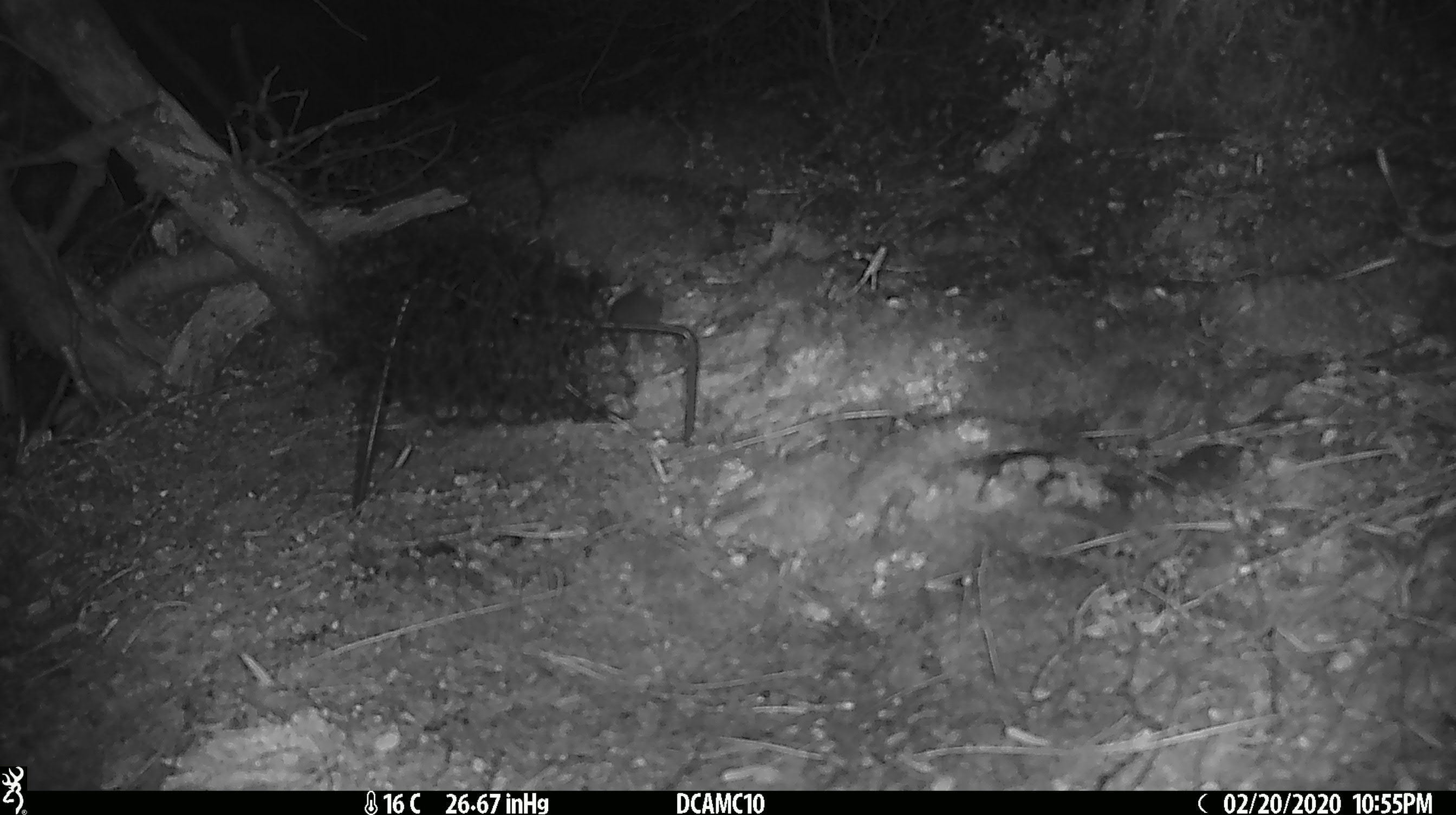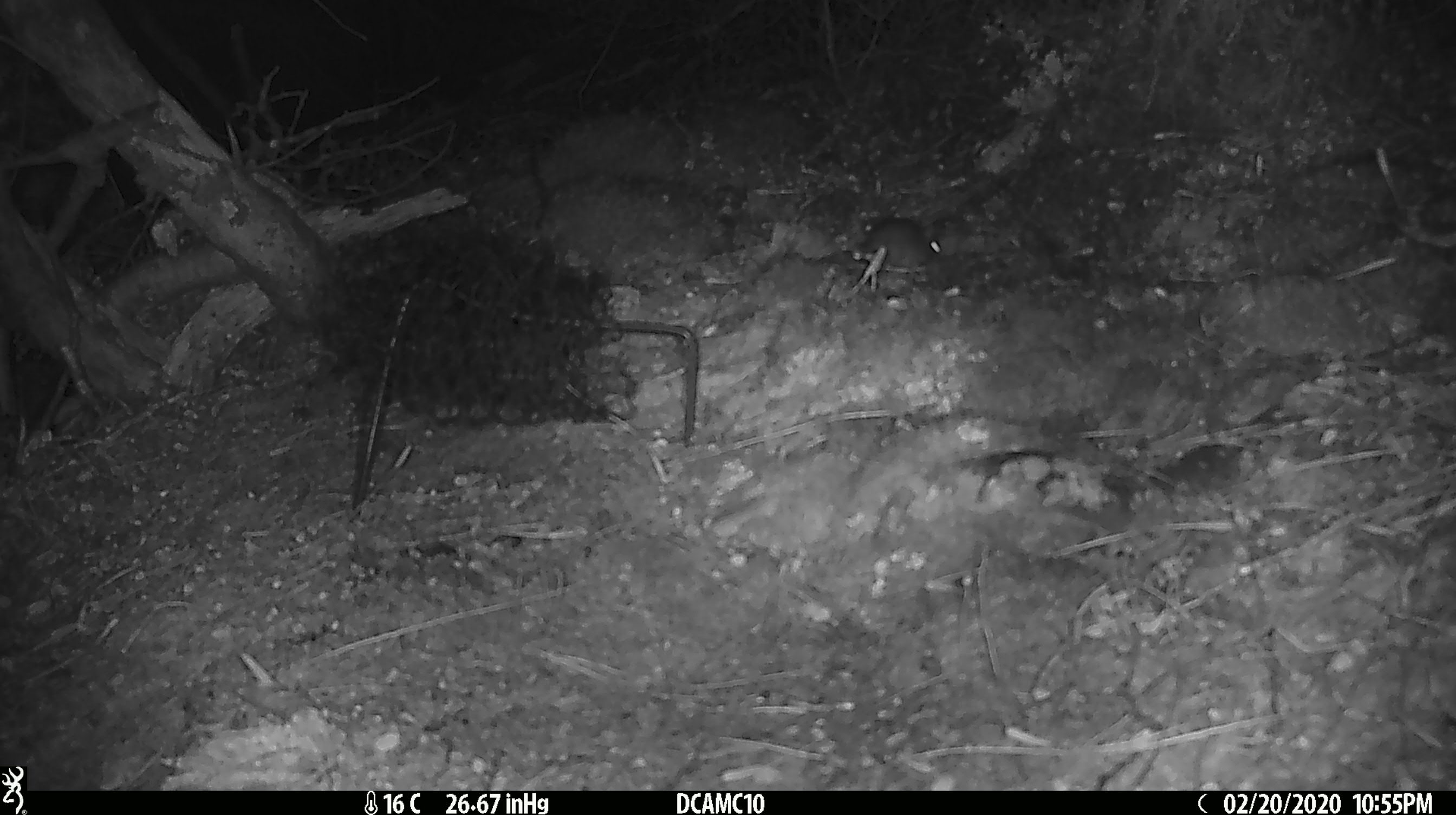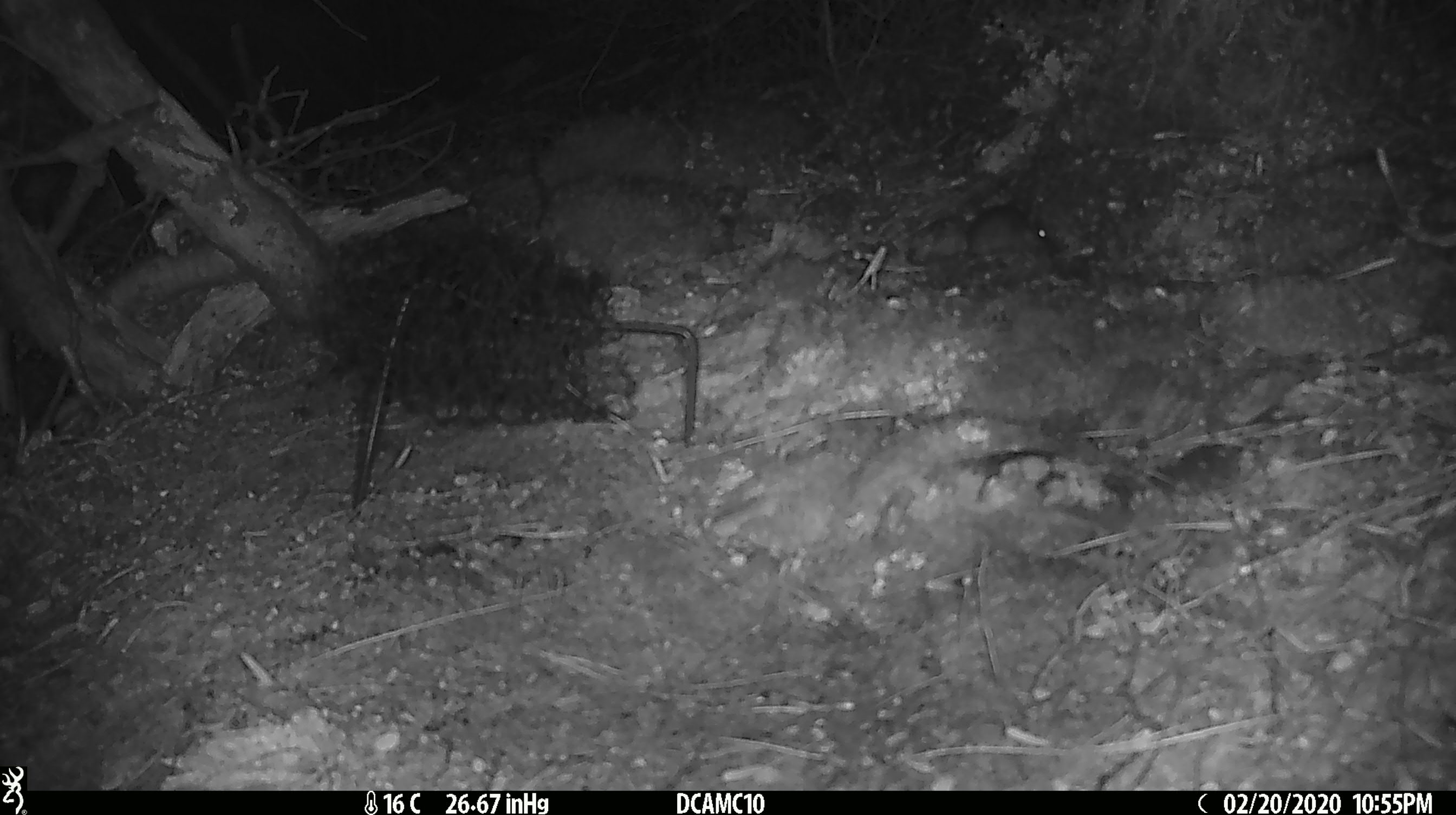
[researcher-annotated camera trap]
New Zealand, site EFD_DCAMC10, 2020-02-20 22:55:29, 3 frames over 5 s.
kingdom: Animalia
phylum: Chordata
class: Mammalia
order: Rodentia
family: Muridae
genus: Mus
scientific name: Mus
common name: mouse